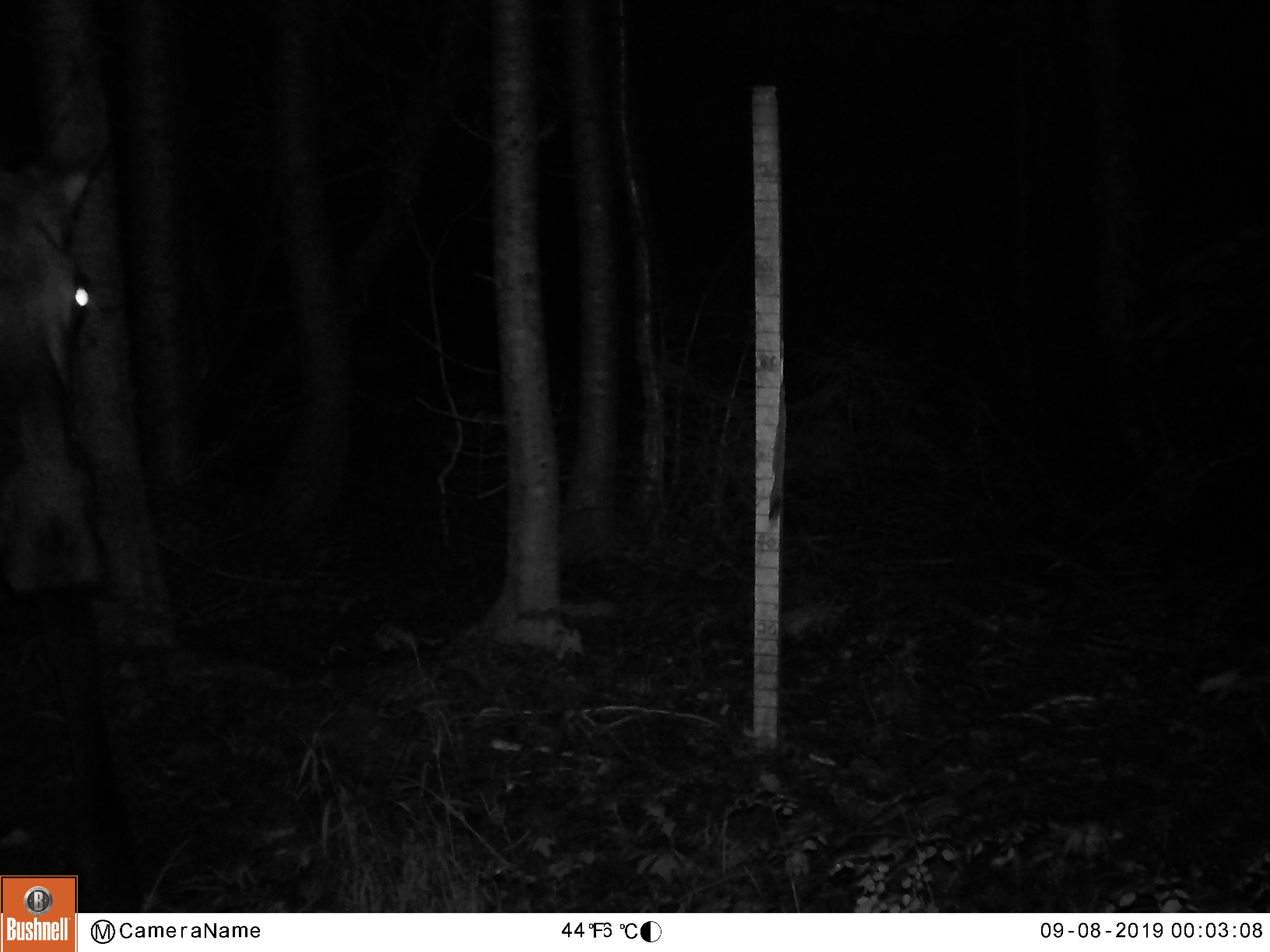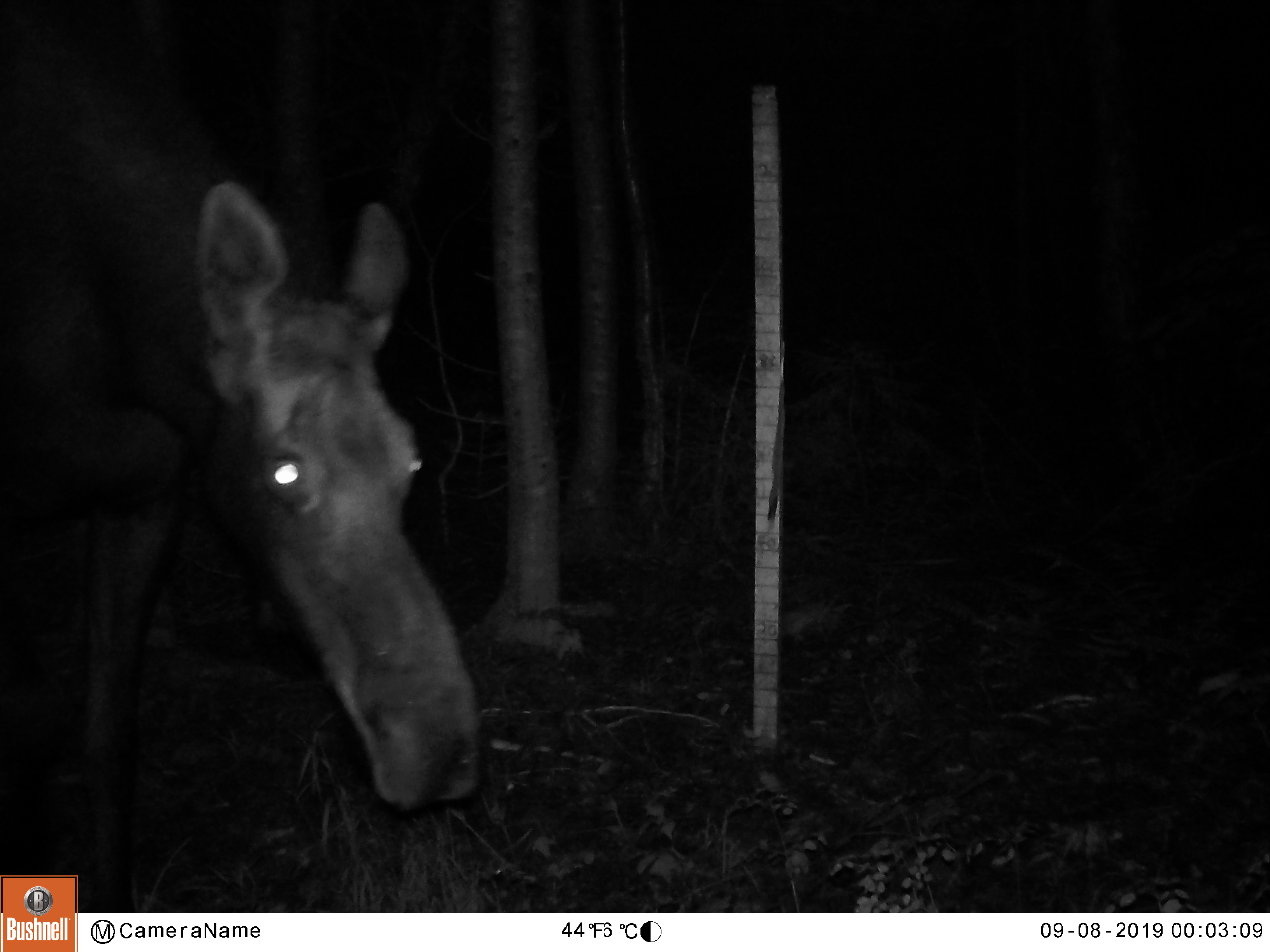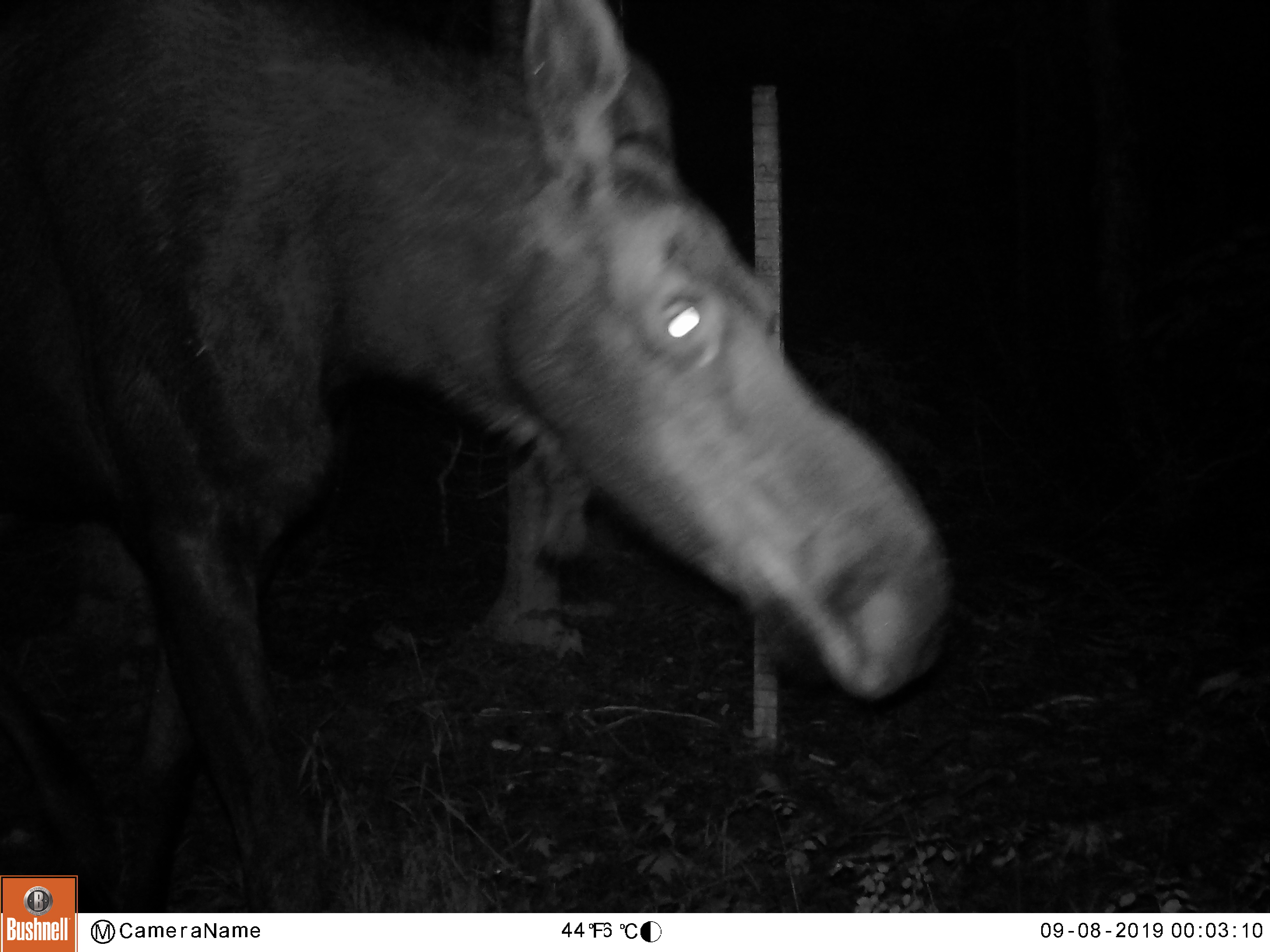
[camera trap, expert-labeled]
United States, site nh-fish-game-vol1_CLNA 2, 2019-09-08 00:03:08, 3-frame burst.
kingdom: Animalia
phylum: Chordata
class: Mammalia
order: Artiodactyla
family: Cervidae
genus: Alces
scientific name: Alces alces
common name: moose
Moose (Alces alces).